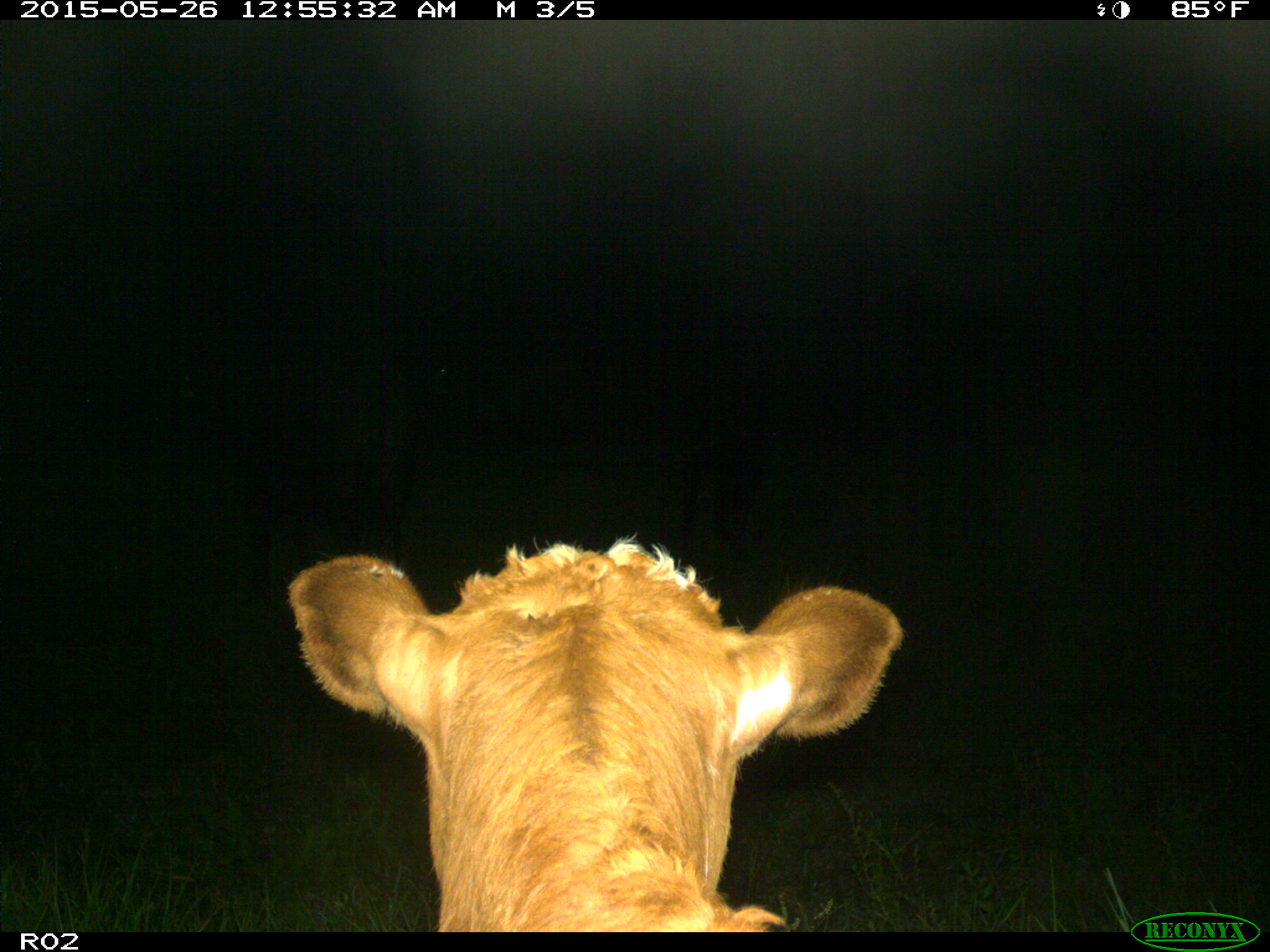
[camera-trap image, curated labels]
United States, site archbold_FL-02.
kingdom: Animalia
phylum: Chordata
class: Mammalia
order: Artiodactyla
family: Bovidae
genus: Bos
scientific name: Bos taurus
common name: domestic cow